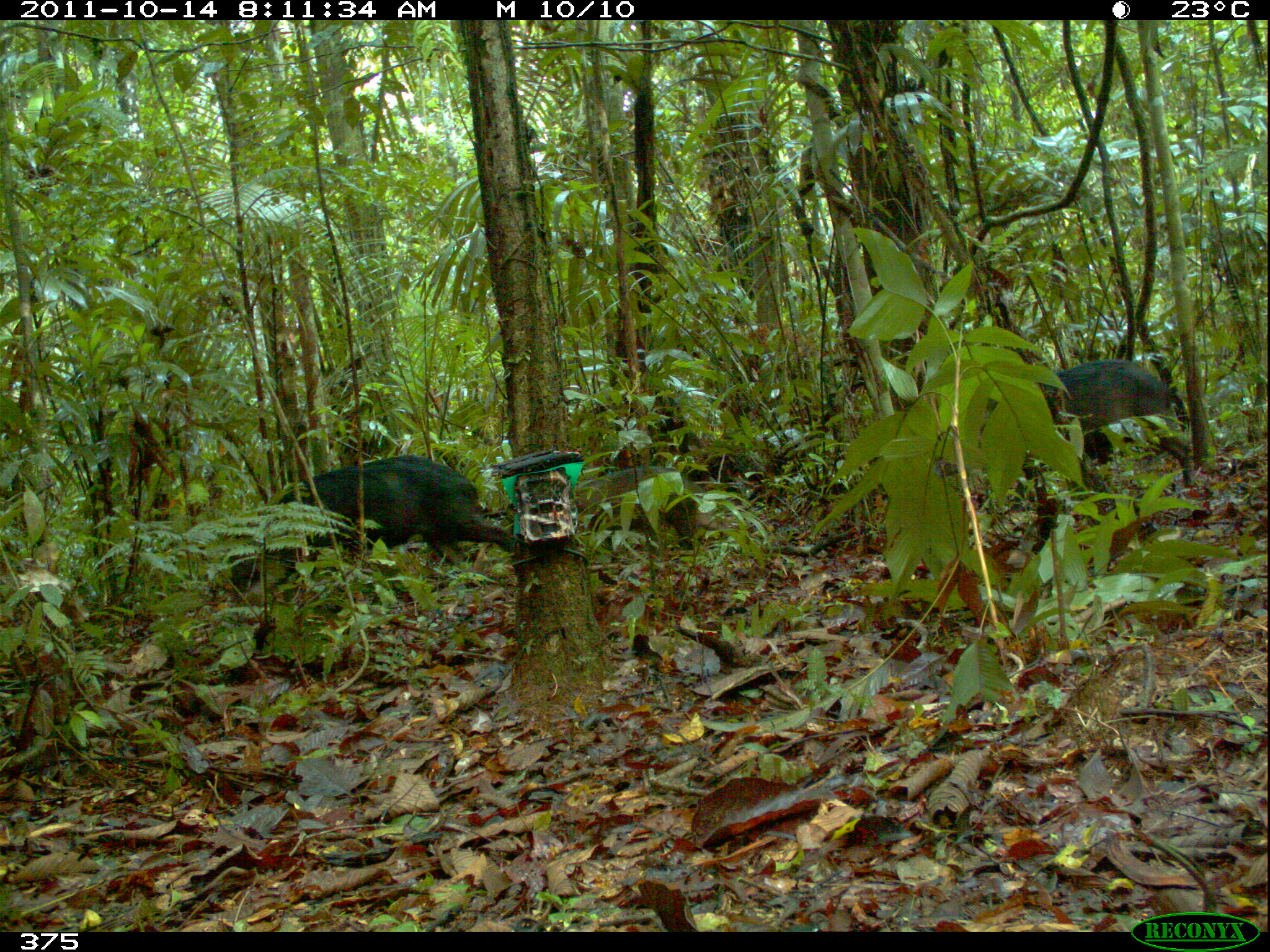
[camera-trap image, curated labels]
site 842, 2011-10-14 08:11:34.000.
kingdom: Animalia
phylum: Chordata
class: Mammalia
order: Artiodactyla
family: Tayassuidae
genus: Tayassu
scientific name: Tayassu pecari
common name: white-lipped peccary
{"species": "Tayassu pecari (white-lipped peccary)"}